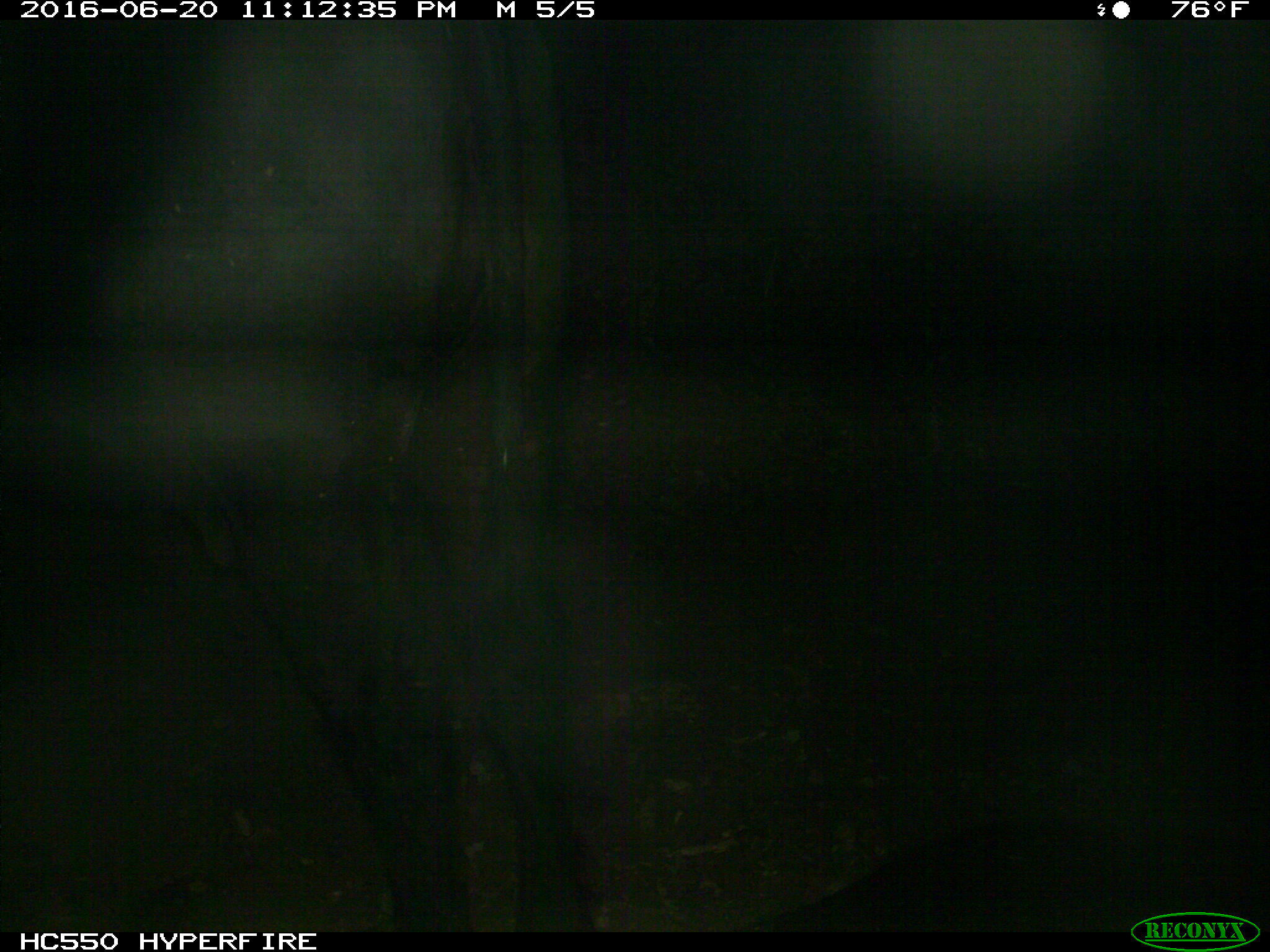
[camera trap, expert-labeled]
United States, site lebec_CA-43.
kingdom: Animalia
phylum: Chordata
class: Mammalia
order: Artiodactyla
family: Bovidae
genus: Bos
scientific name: Bos taurus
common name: domestic cow